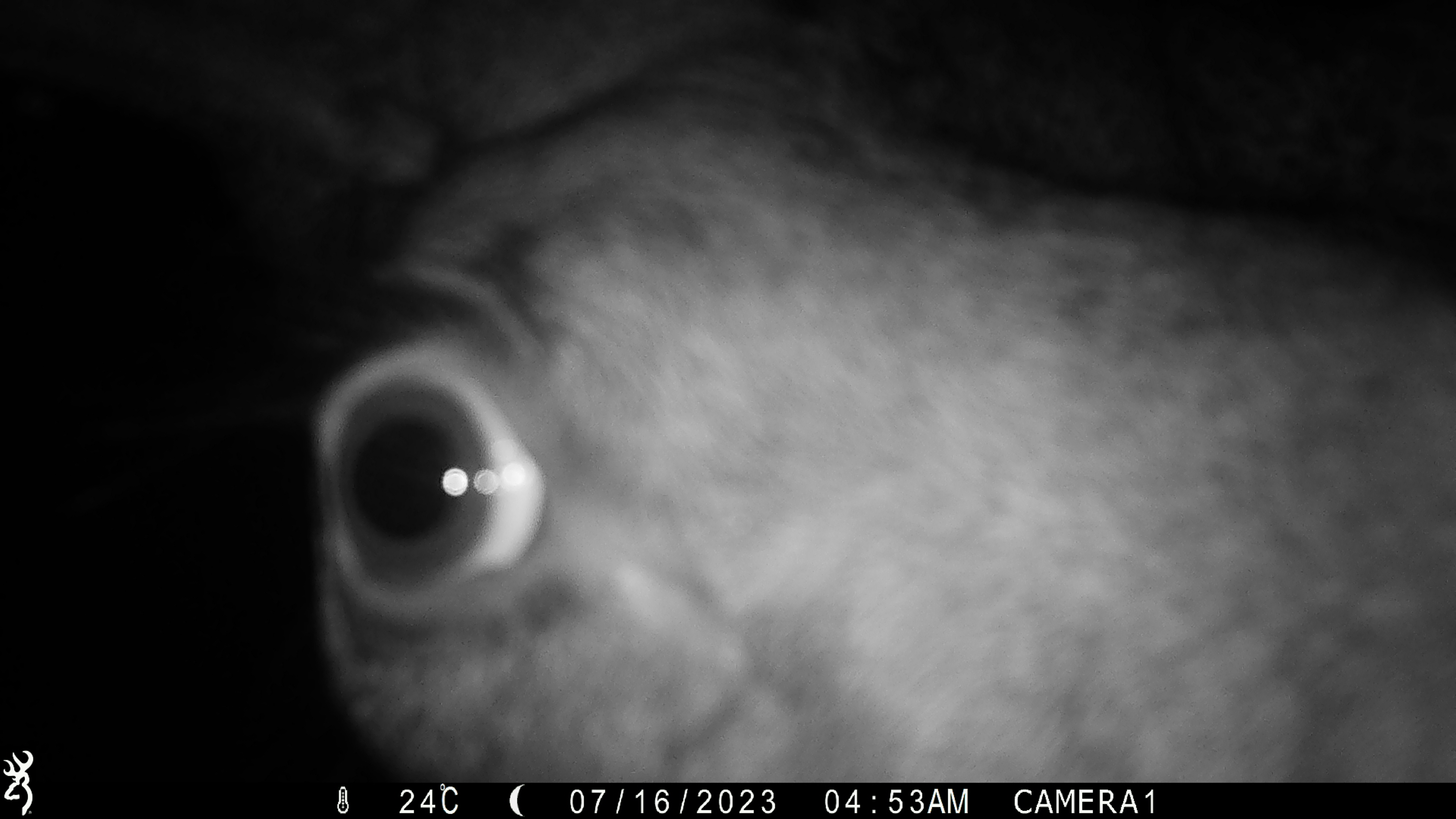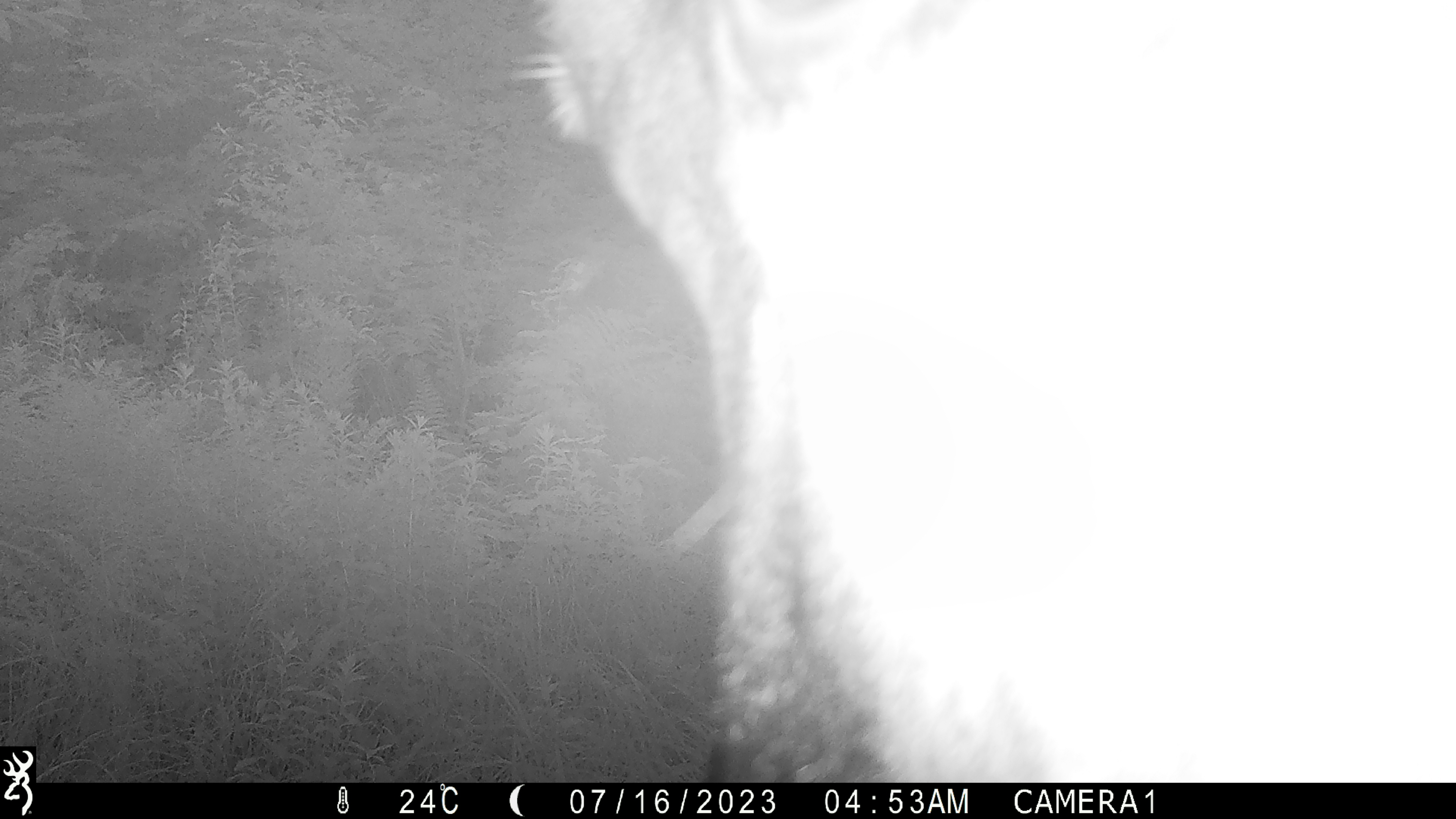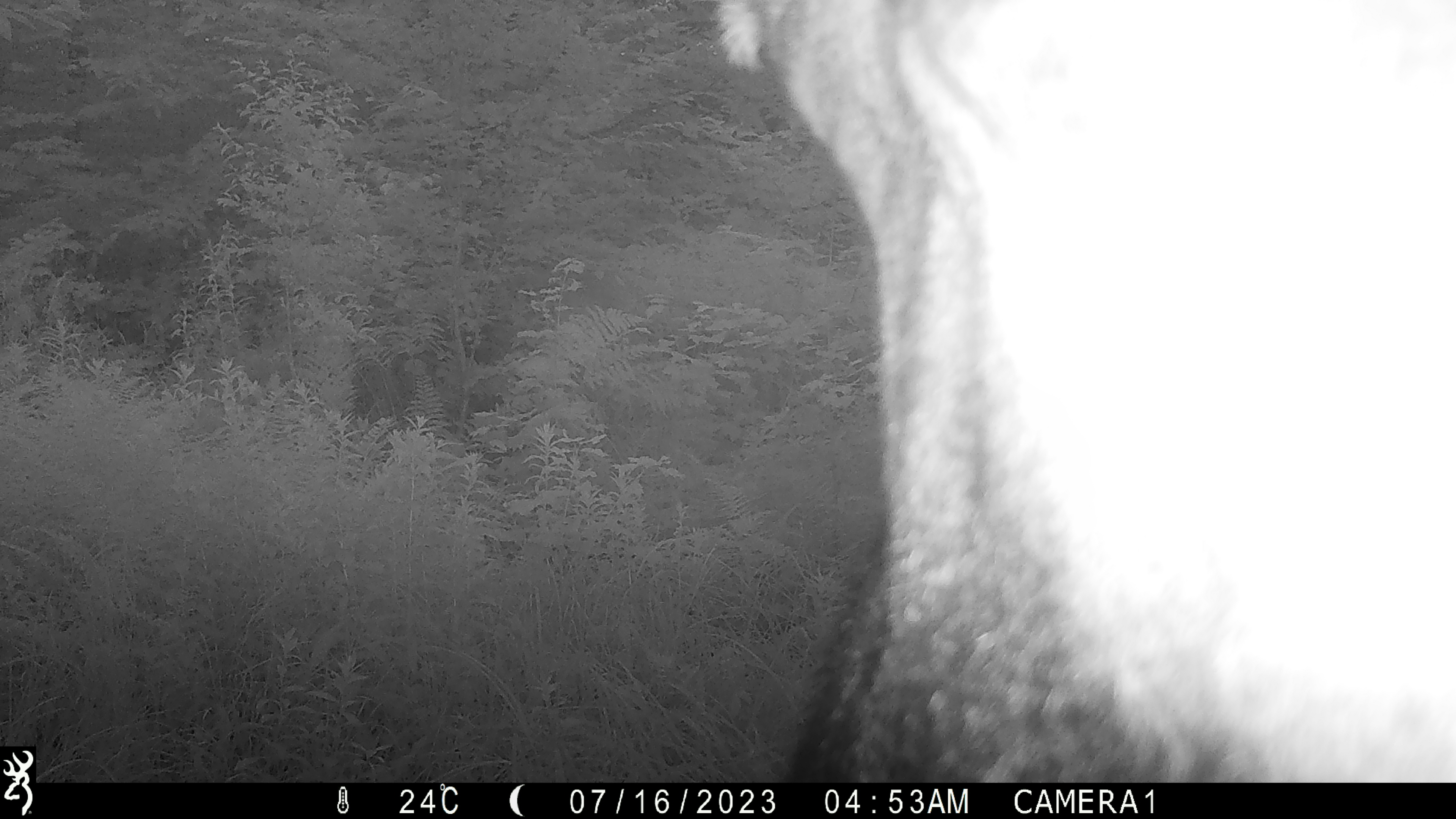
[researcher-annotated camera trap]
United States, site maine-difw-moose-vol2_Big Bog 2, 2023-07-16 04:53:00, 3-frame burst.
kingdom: Animalia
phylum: Chordata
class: Mammalia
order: Artiodactyla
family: Cervidae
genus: Alces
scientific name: Alces alces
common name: moose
Moose (Alces alces).